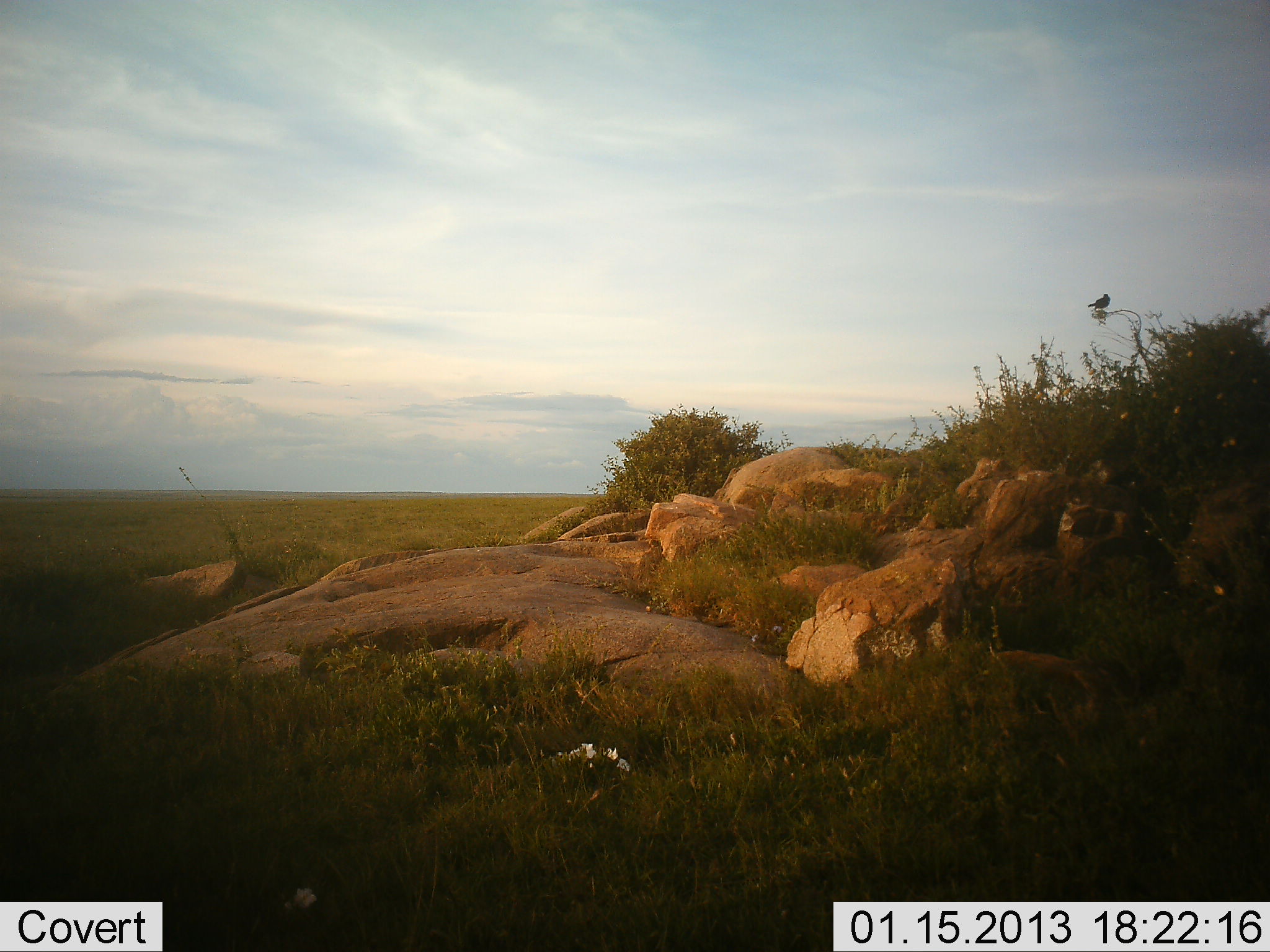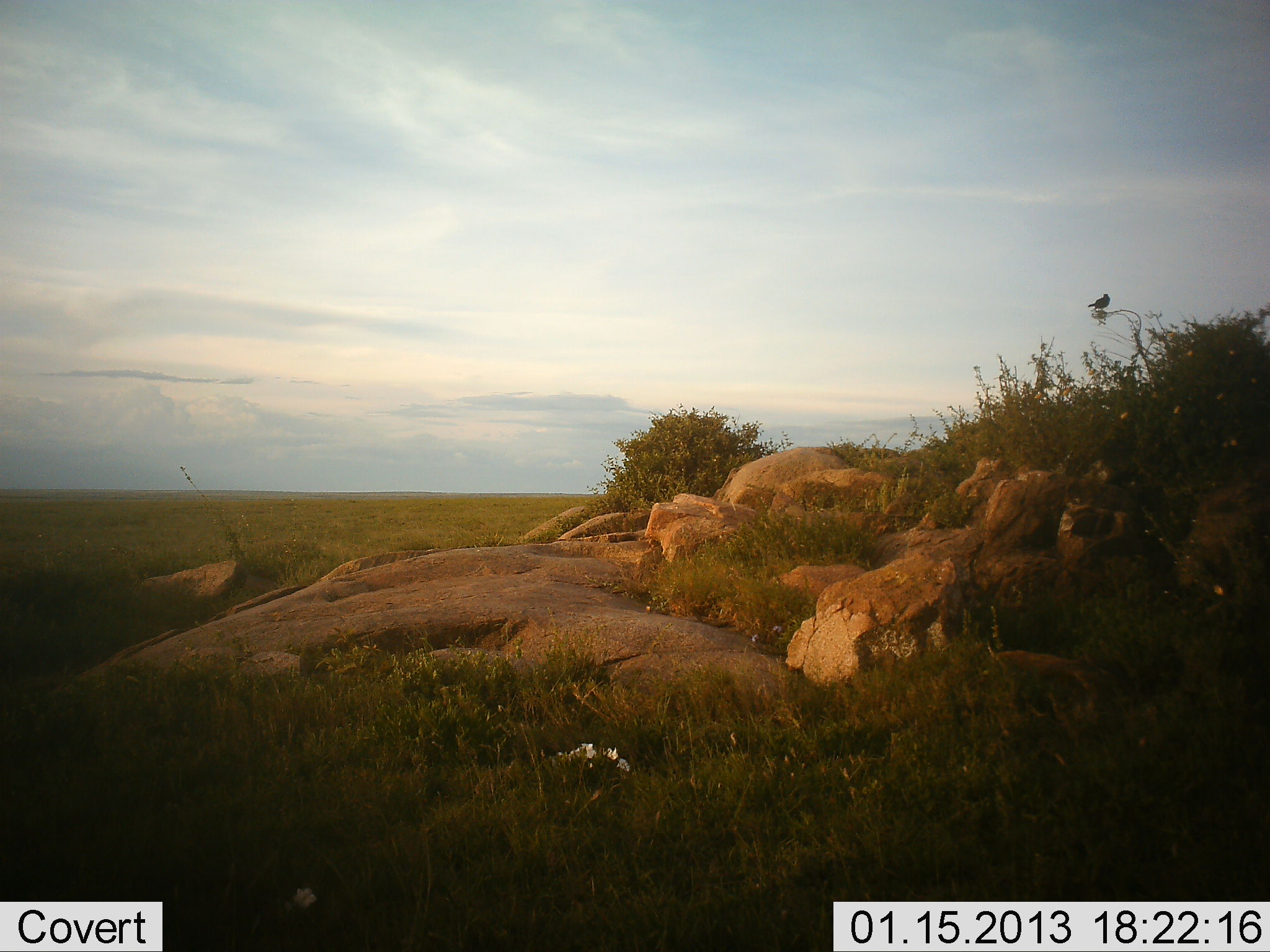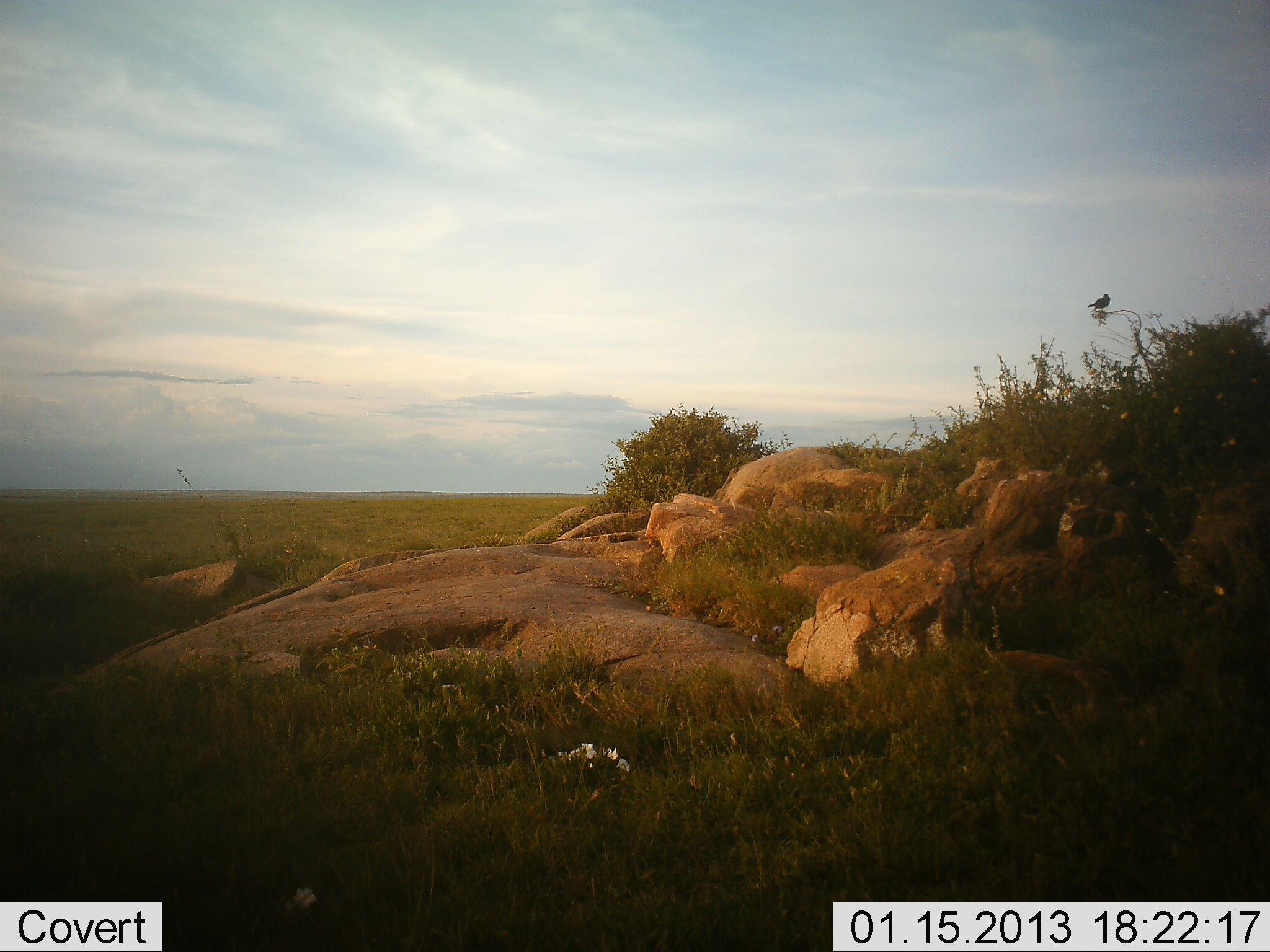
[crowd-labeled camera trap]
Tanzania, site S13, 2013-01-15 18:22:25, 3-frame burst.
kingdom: Animalia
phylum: Chordata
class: Aves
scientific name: Aves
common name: bird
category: otherbird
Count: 1.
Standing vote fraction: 20%.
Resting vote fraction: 80%.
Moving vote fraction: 0%.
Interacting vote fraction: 0%.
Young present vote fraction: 0%.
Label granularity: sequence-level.